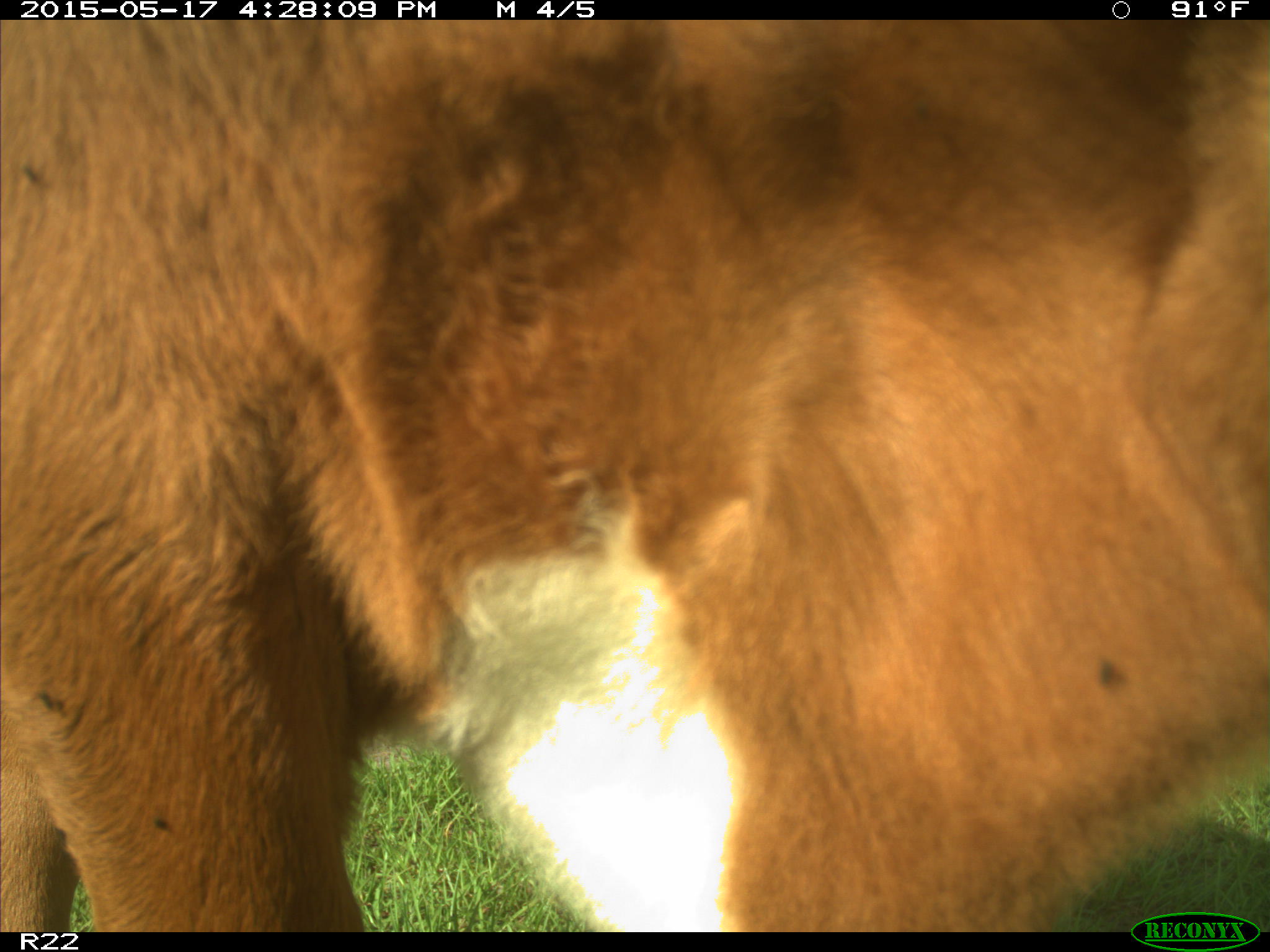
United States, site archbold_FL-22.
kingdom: Animalia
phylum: Chordata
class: Mammalia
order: Artiodactyla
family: Bovidae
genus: Bos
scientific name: Bos taurus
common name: domestic cow